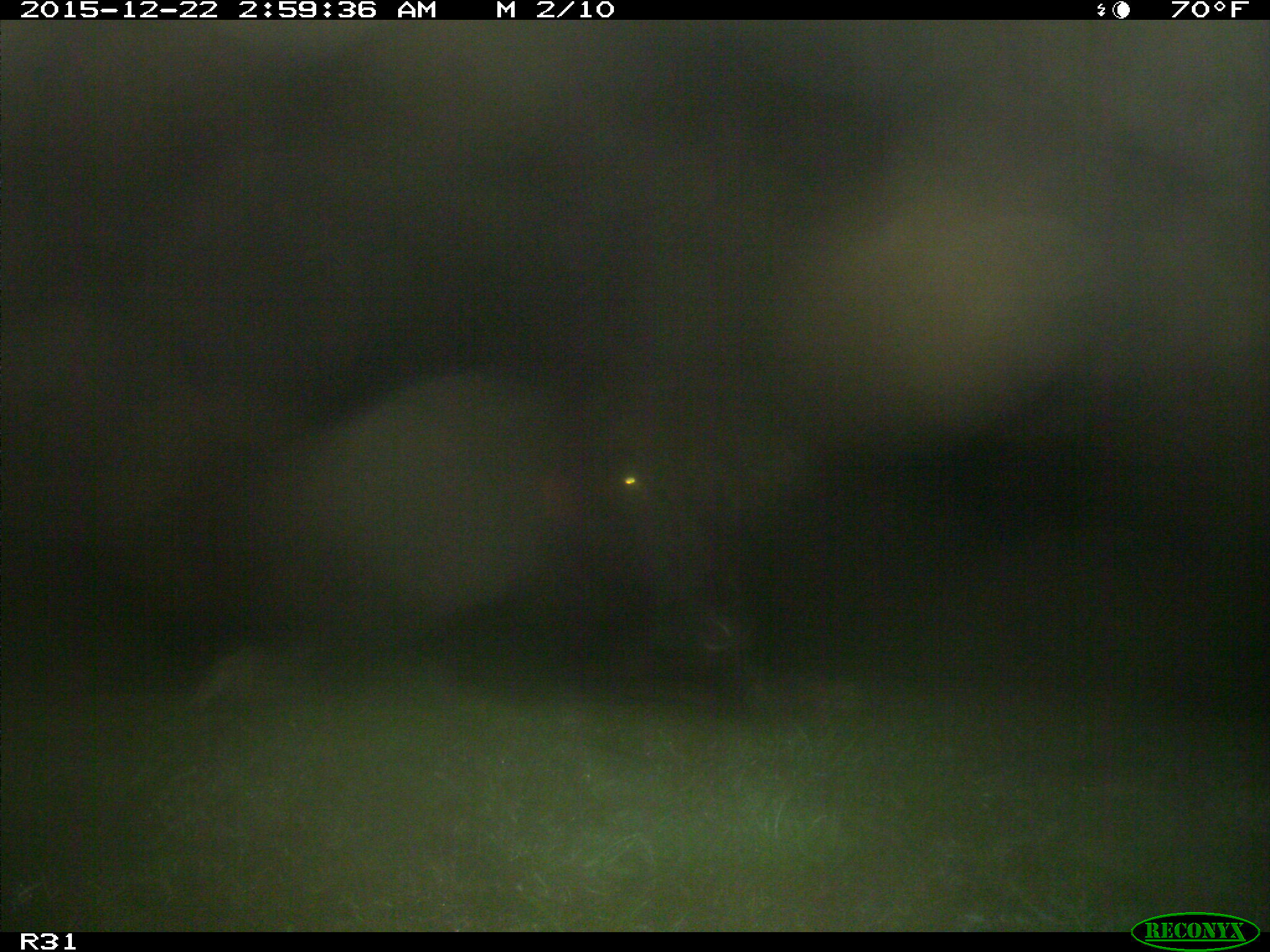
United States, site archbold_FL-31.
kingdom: Animalia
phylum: Chordata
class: Mammalia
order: Artiodactyla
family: Bovidae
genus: Bos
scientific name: Bos taurus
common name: domestic cow